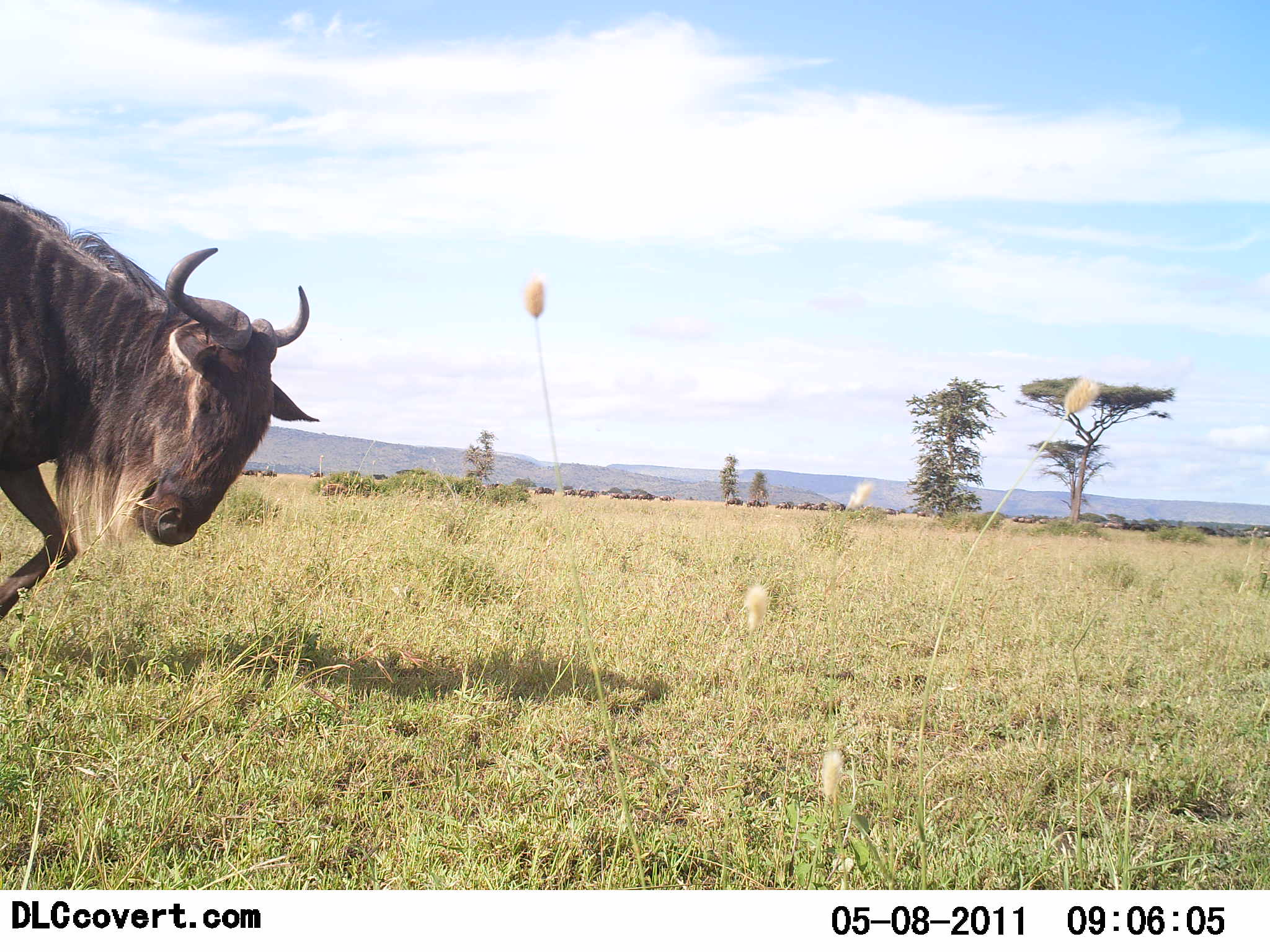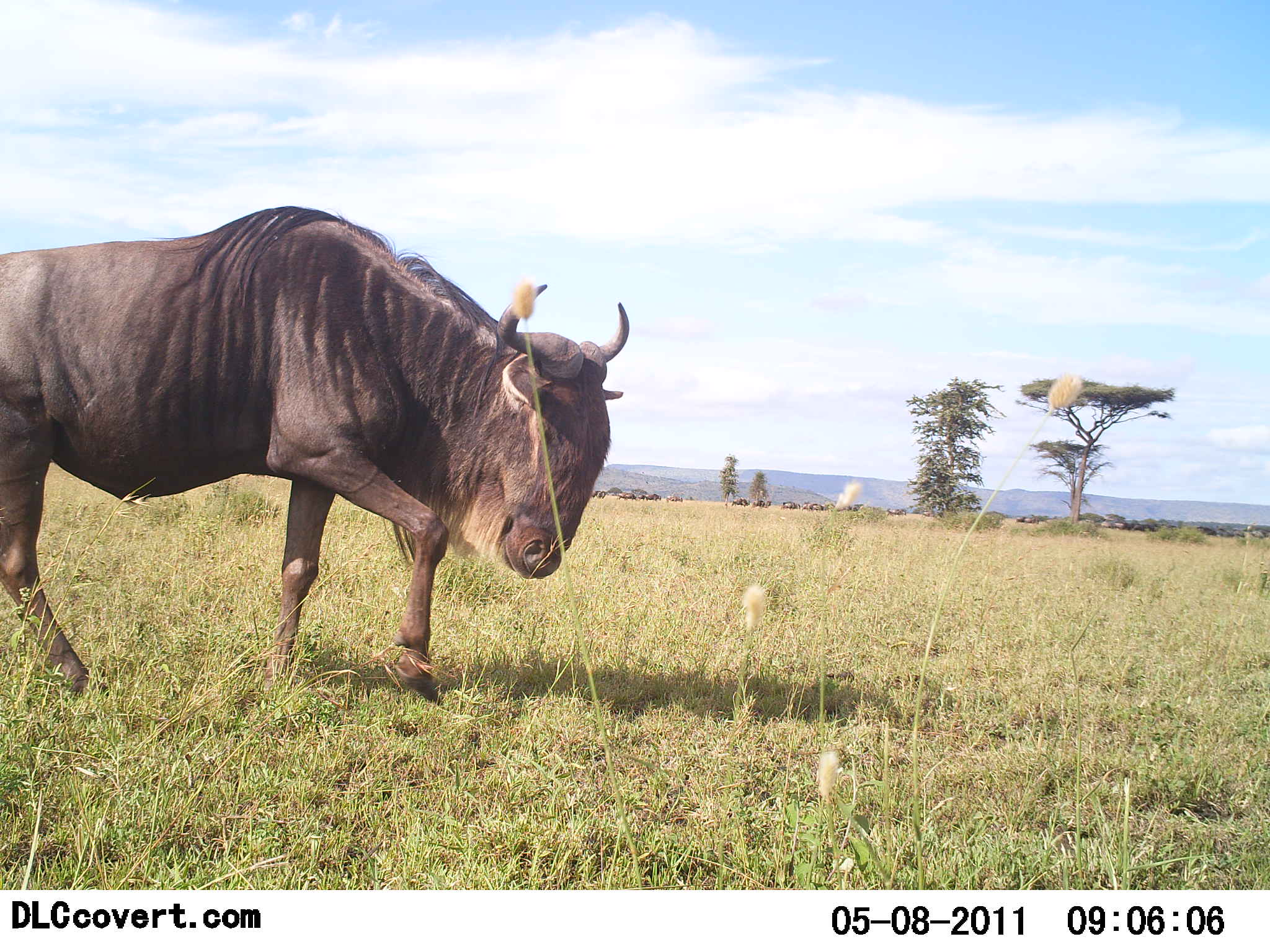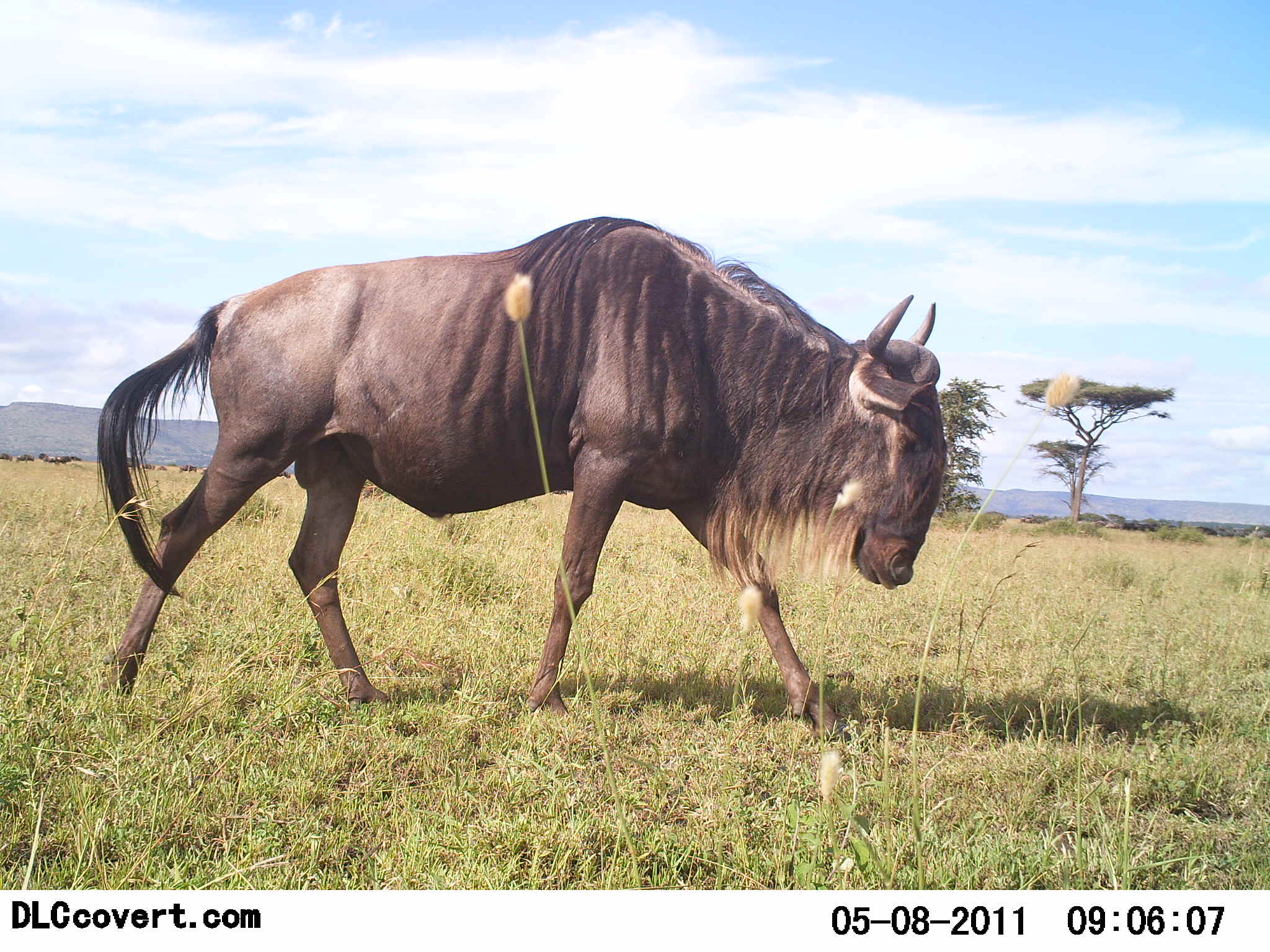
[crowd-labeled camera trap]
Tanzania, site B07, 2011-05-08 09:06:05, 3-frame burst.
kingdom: Animalia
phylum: Chordata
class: Mammalia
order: Artiodactyla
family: Bovidae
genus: Connochaetes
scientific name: Connochaetes taurinus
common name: blue wildebeest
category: wildebeest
Wildebeest (blue wildebeest) (Connochaetes taurinus), count 1. Behavior (volunteer vote fractions): standing 0%, resting 0%, moving 100%, interacting 0%. Young present (vote fraction): 0%. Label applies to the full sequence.